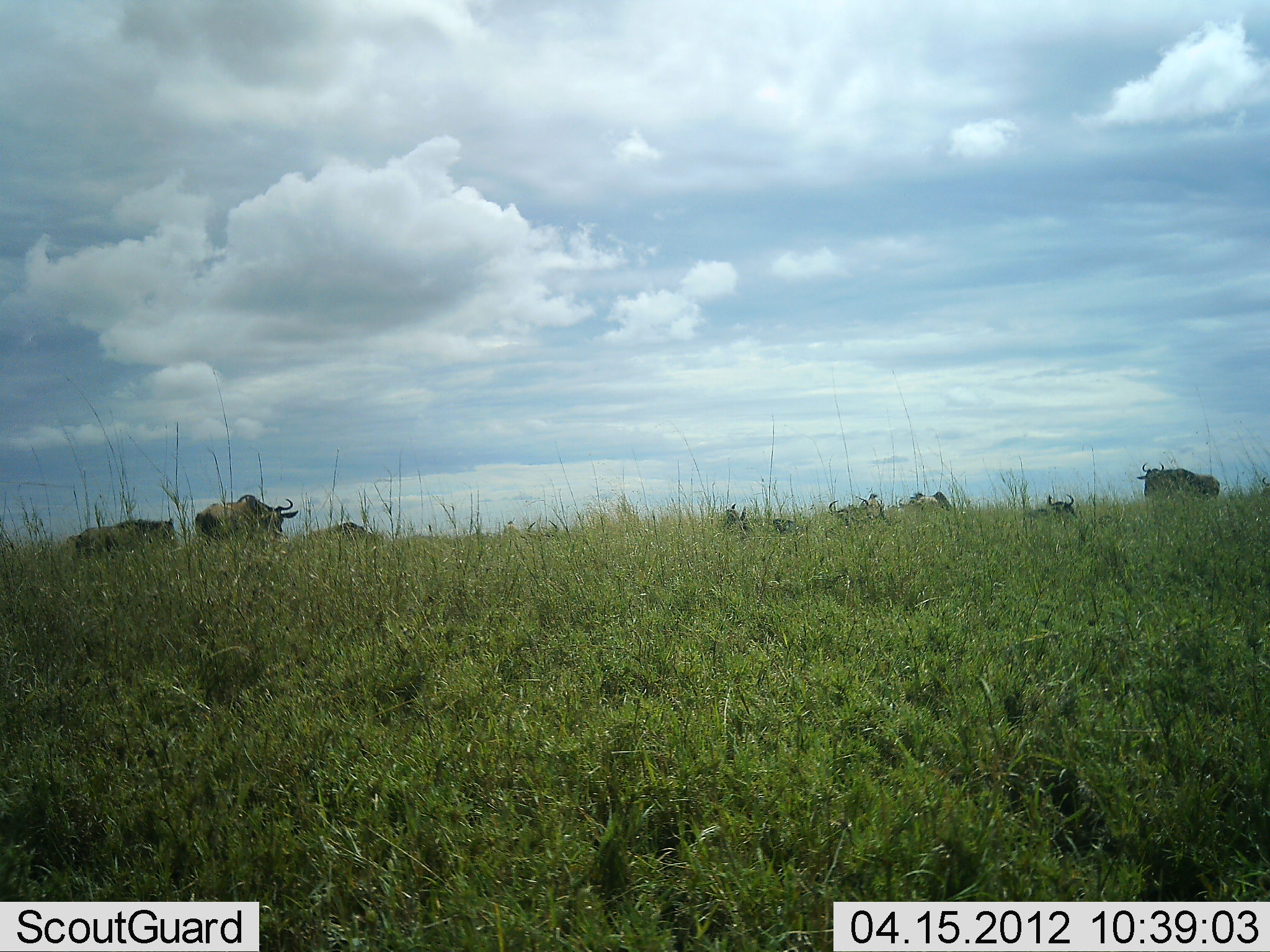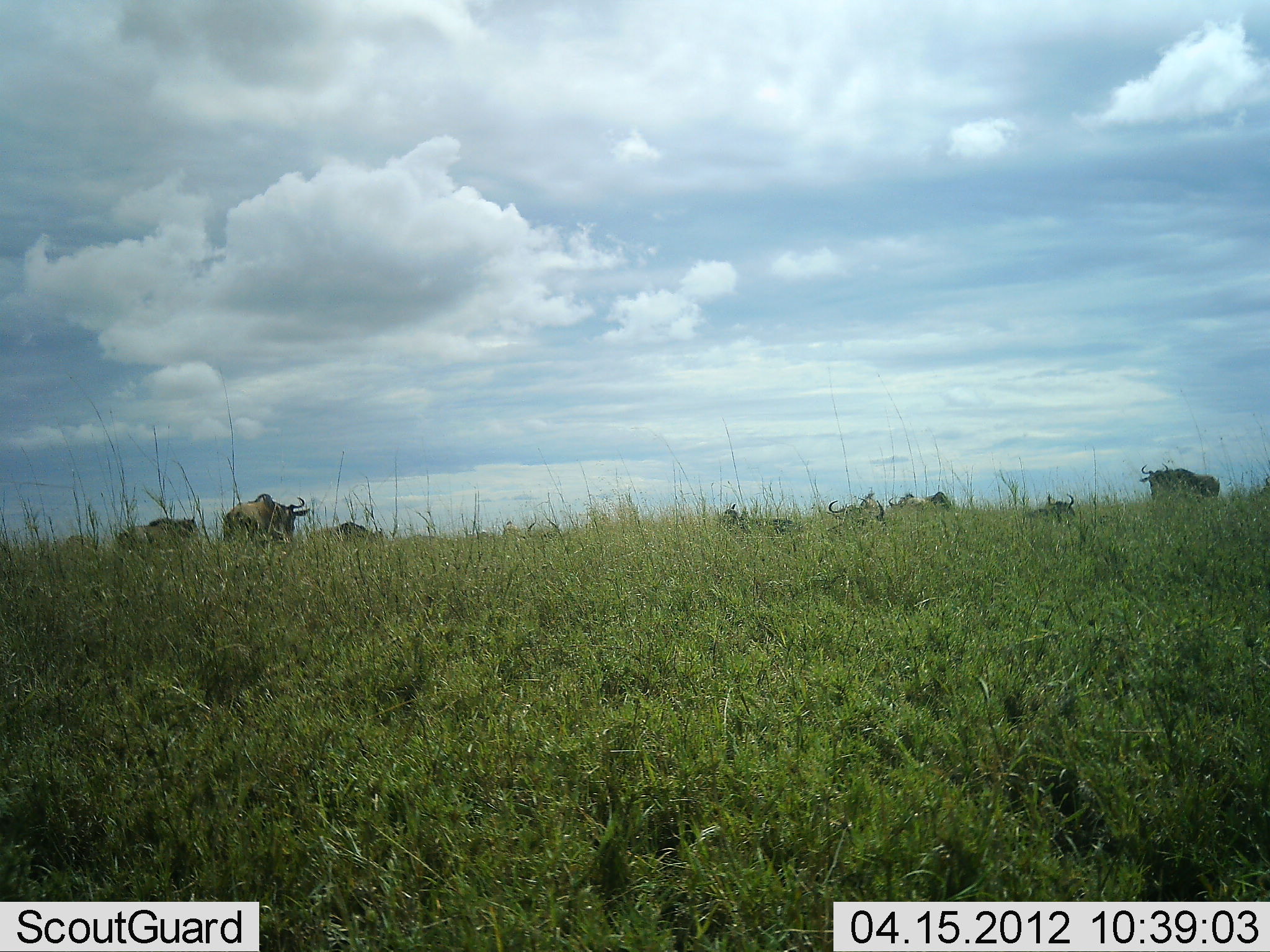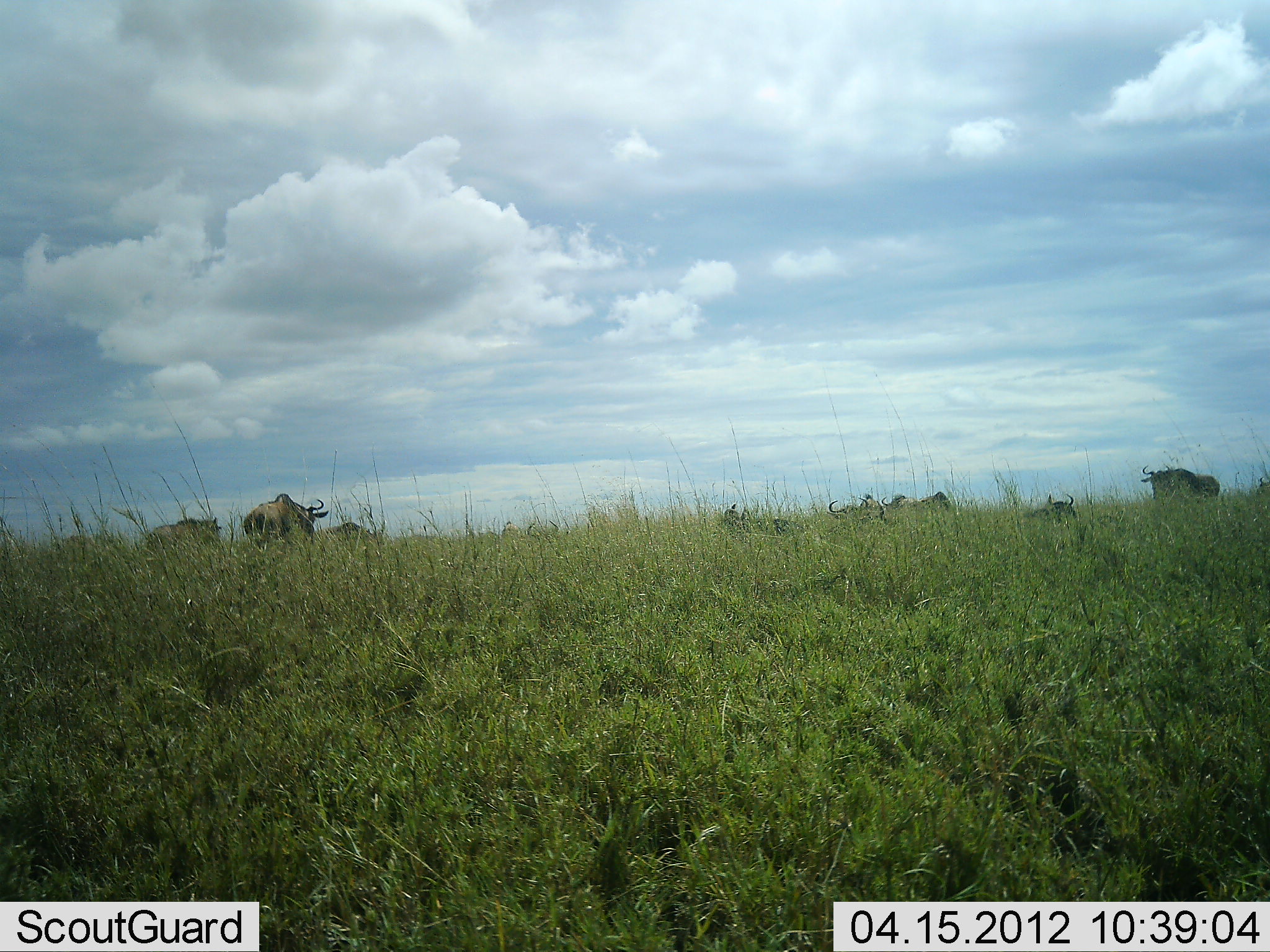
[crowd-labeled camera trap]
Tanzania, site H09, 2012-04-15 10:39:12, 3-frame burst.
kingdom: Animalia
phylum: Chordata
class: Mammalia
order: Artiodactyla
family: Bovidae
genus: Connochaetes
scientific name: Connochaetes taurinus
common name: blue wildebeest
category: wildebeest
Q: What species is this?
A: Wildebeest (blue wildebeest) (Connochaetes taurinus).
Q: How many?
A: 9.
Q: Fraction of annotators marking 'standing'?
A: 59%.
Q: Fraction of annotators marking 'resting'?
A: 65%.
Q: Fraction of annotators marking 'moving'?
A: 65%.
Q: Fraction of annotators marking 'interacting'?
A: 0%.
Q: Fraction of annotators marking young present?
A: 0%.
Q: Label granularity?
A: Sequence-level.